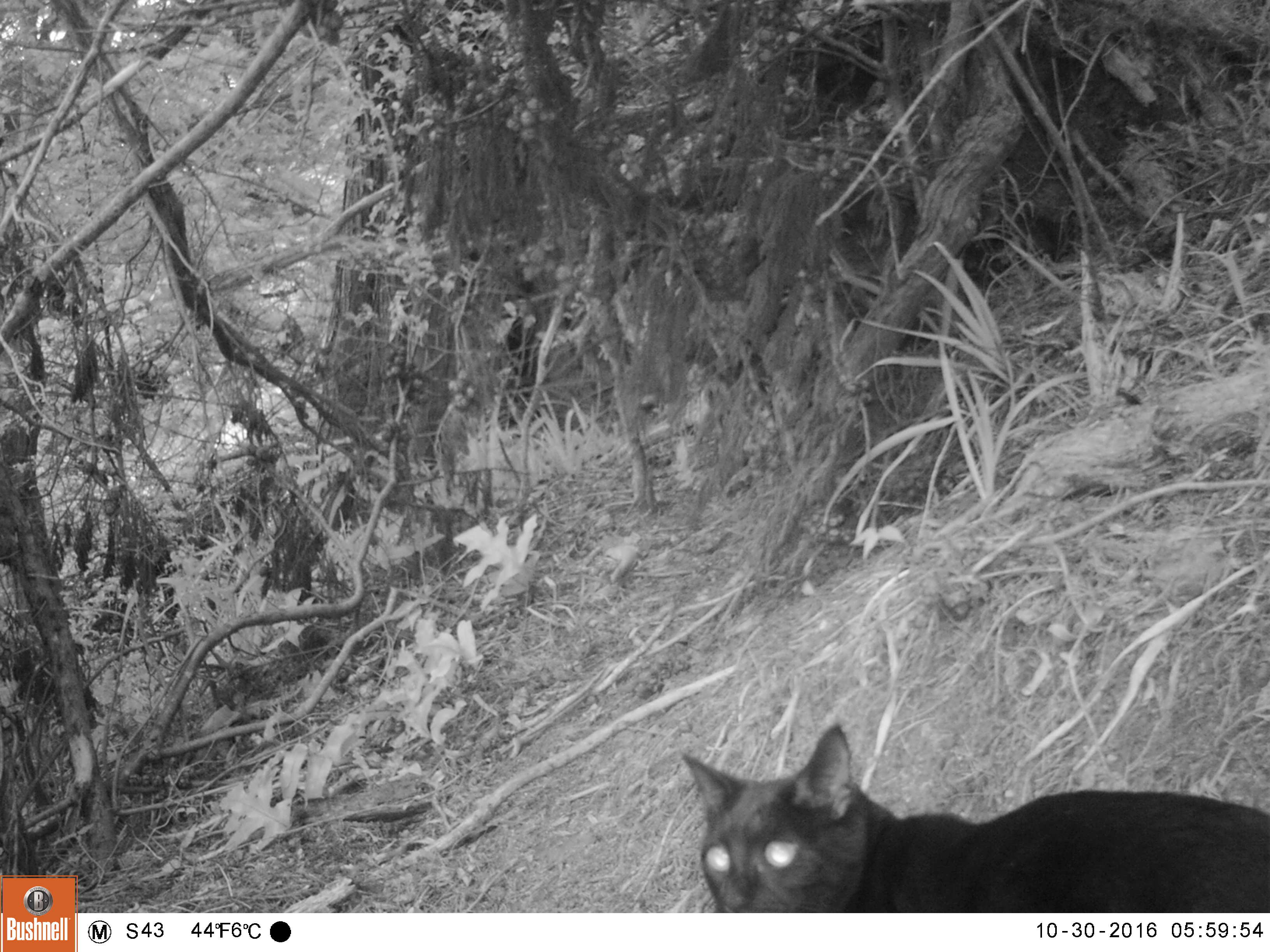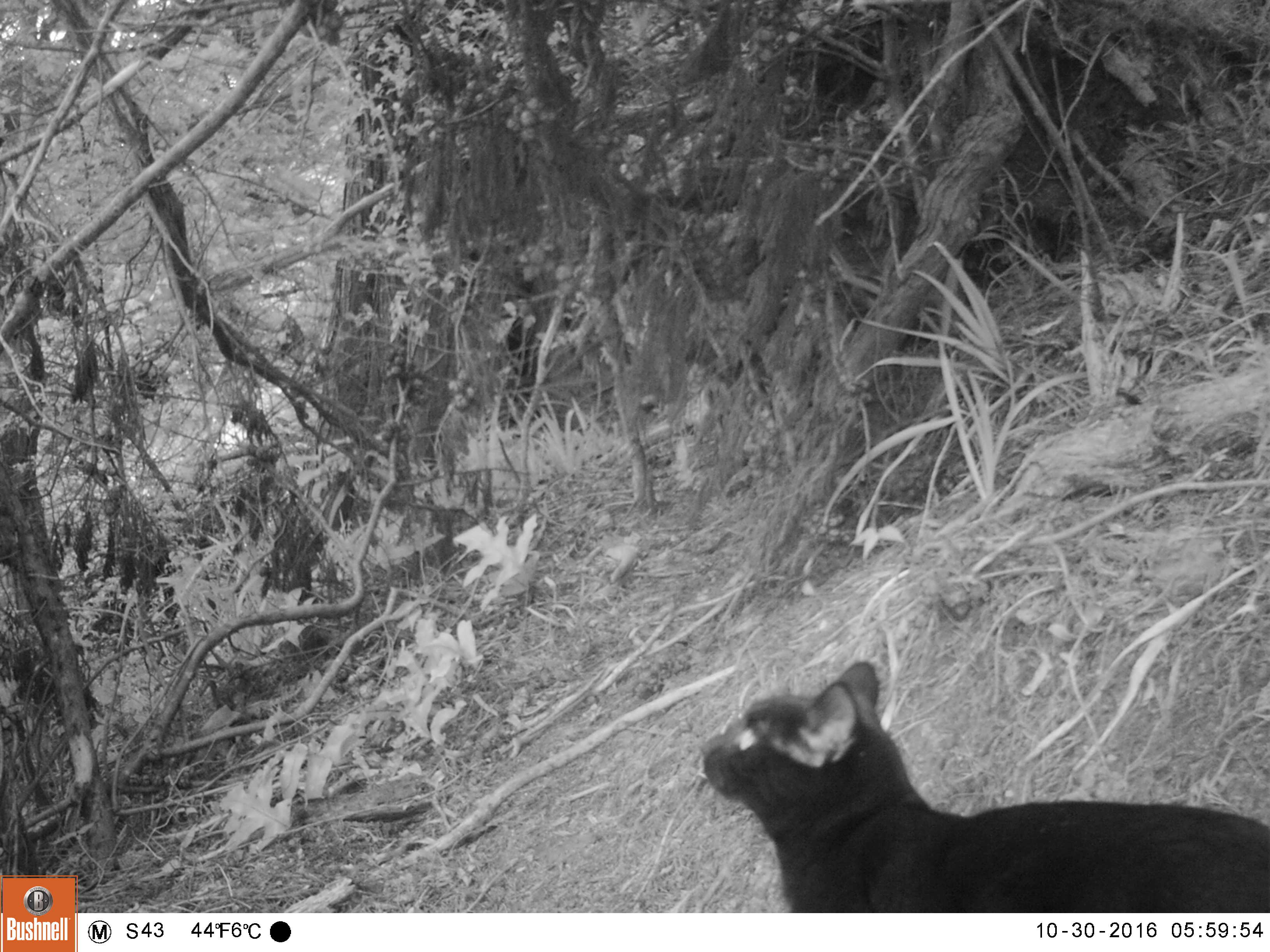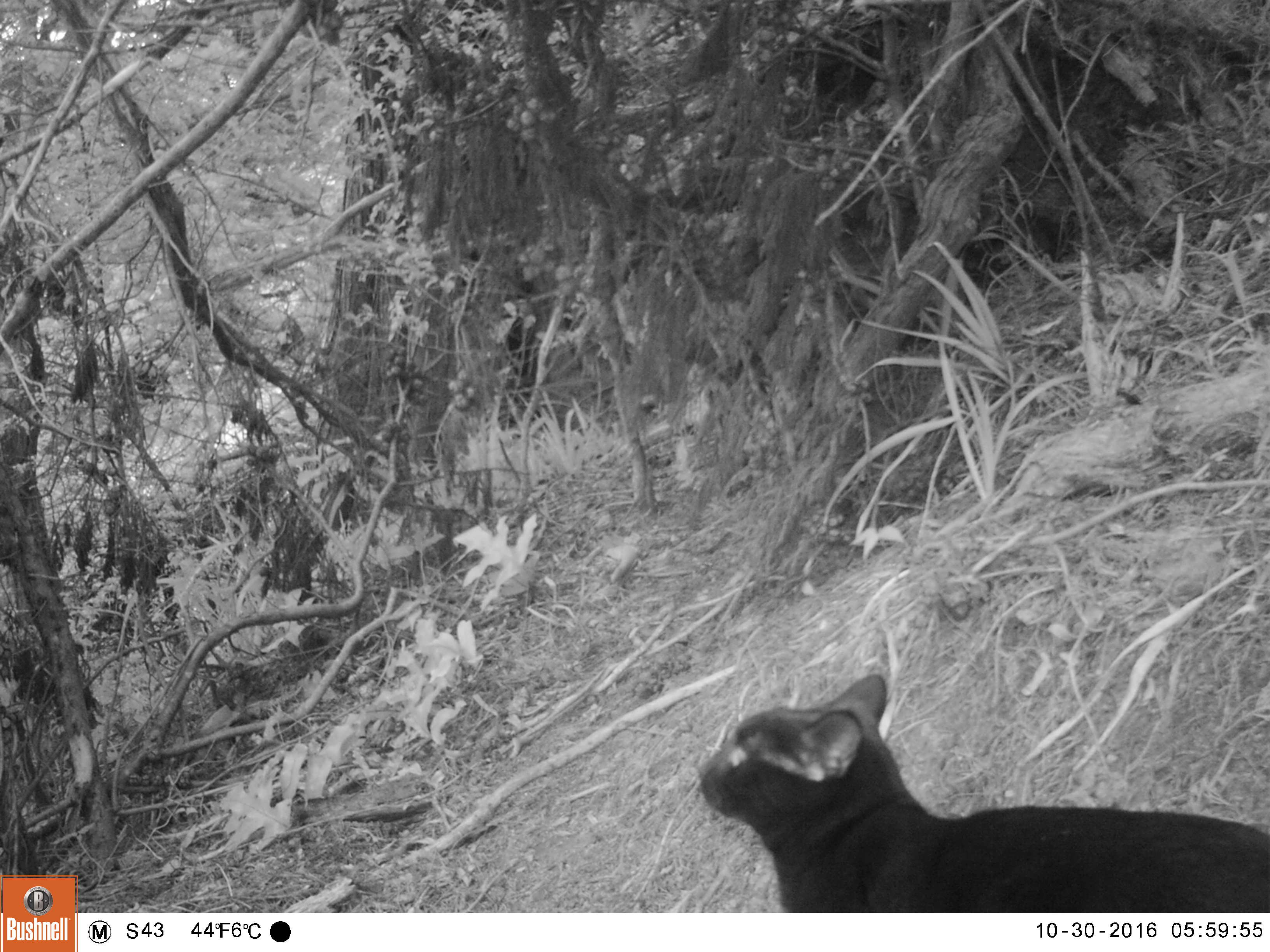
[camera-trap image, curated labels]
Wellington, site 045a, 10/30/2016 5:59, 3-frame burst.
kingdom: Animalia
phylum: Chordata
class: Mammalia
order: Carnivora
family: Felidae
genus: Felis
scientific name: Felis catus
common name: cat